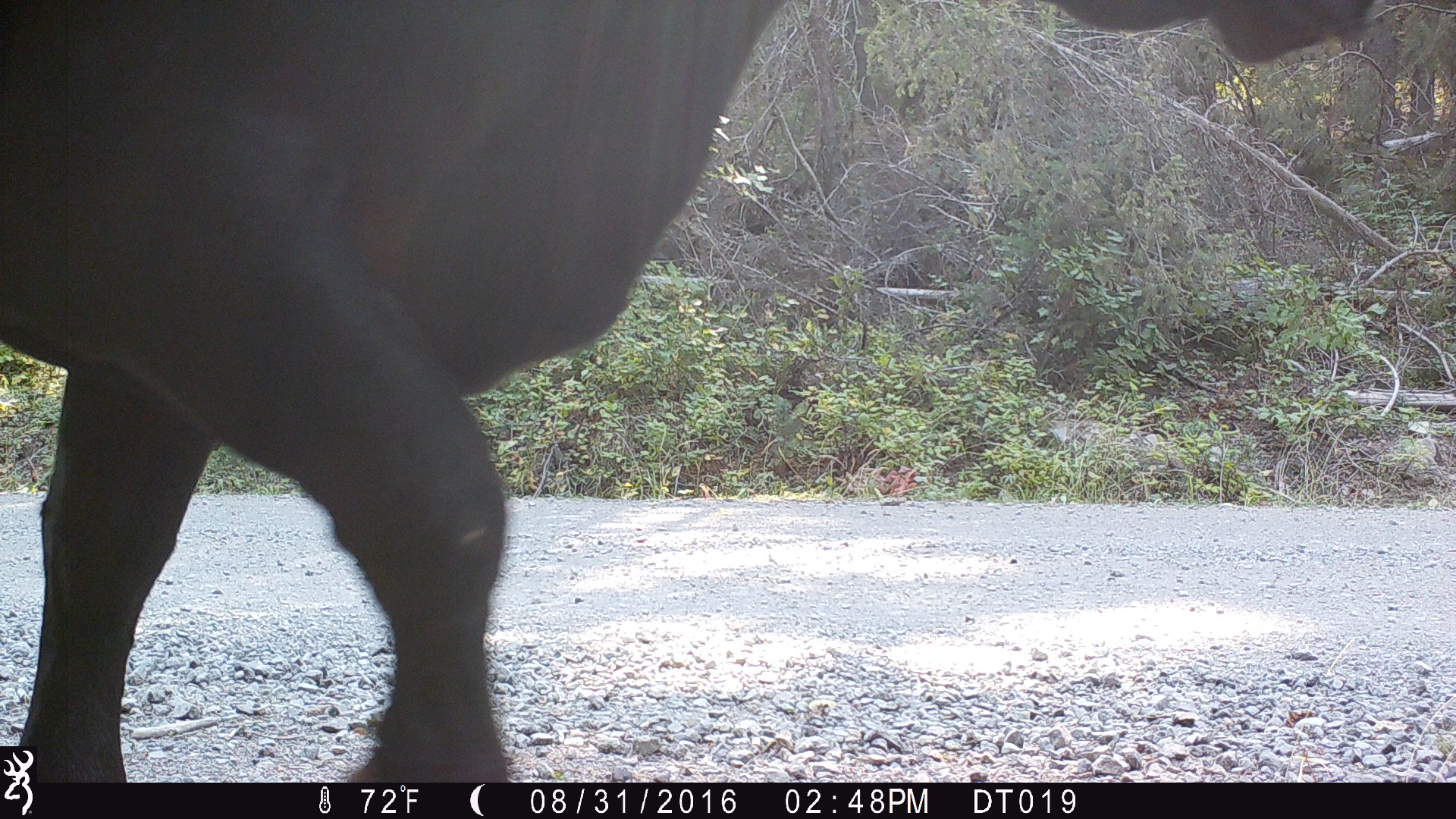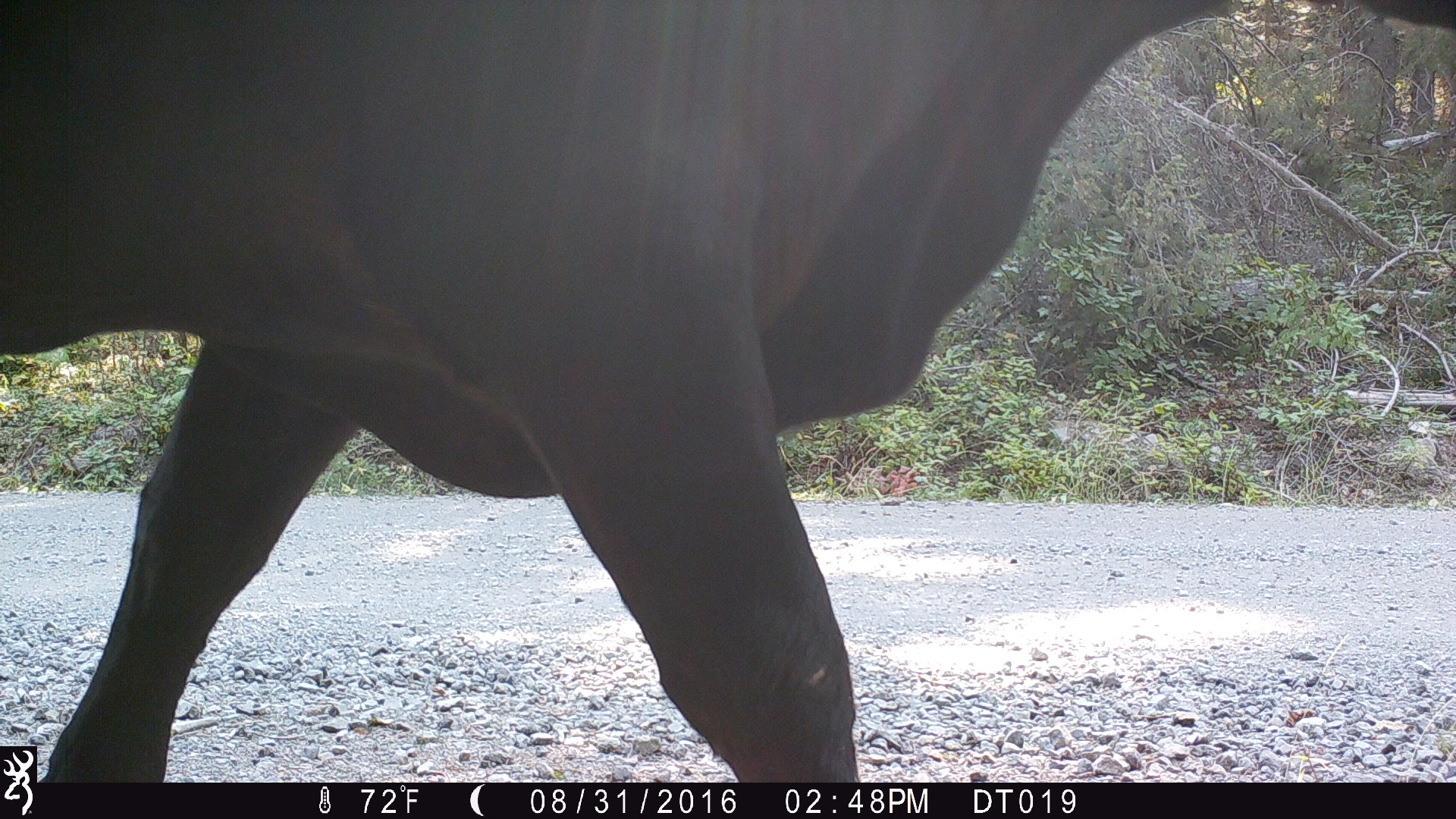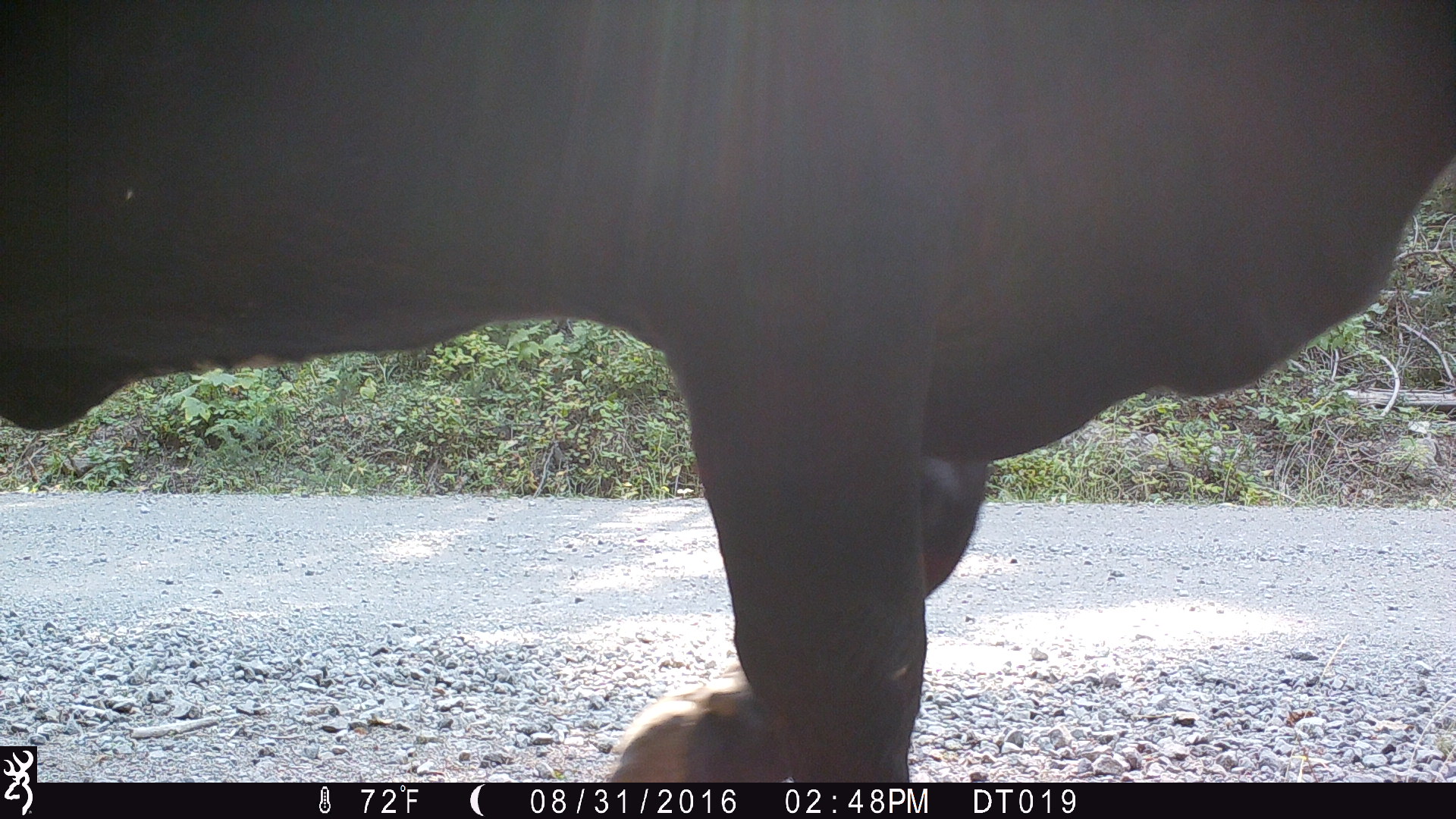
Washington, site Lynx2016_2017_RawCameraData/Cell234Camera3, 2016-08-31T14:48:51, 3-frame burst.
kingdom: Animalia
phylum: Chordata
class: Mammalia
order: Artiodactyla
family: Bovidae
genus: Bos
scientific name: Bos taurus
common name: domestic cattle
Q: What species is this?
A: Domestic cattle (Bos taurus).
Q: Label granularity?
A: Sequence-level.